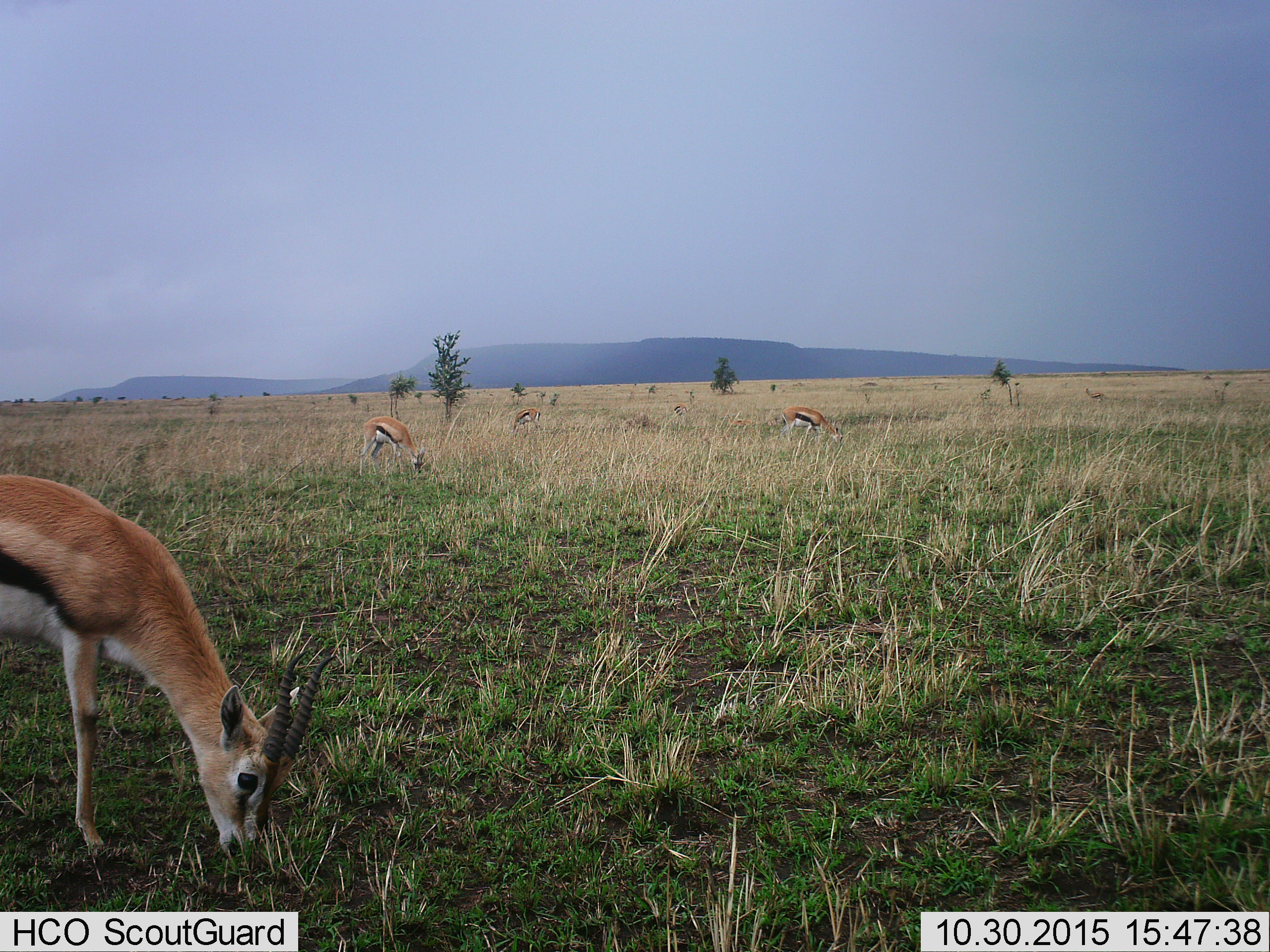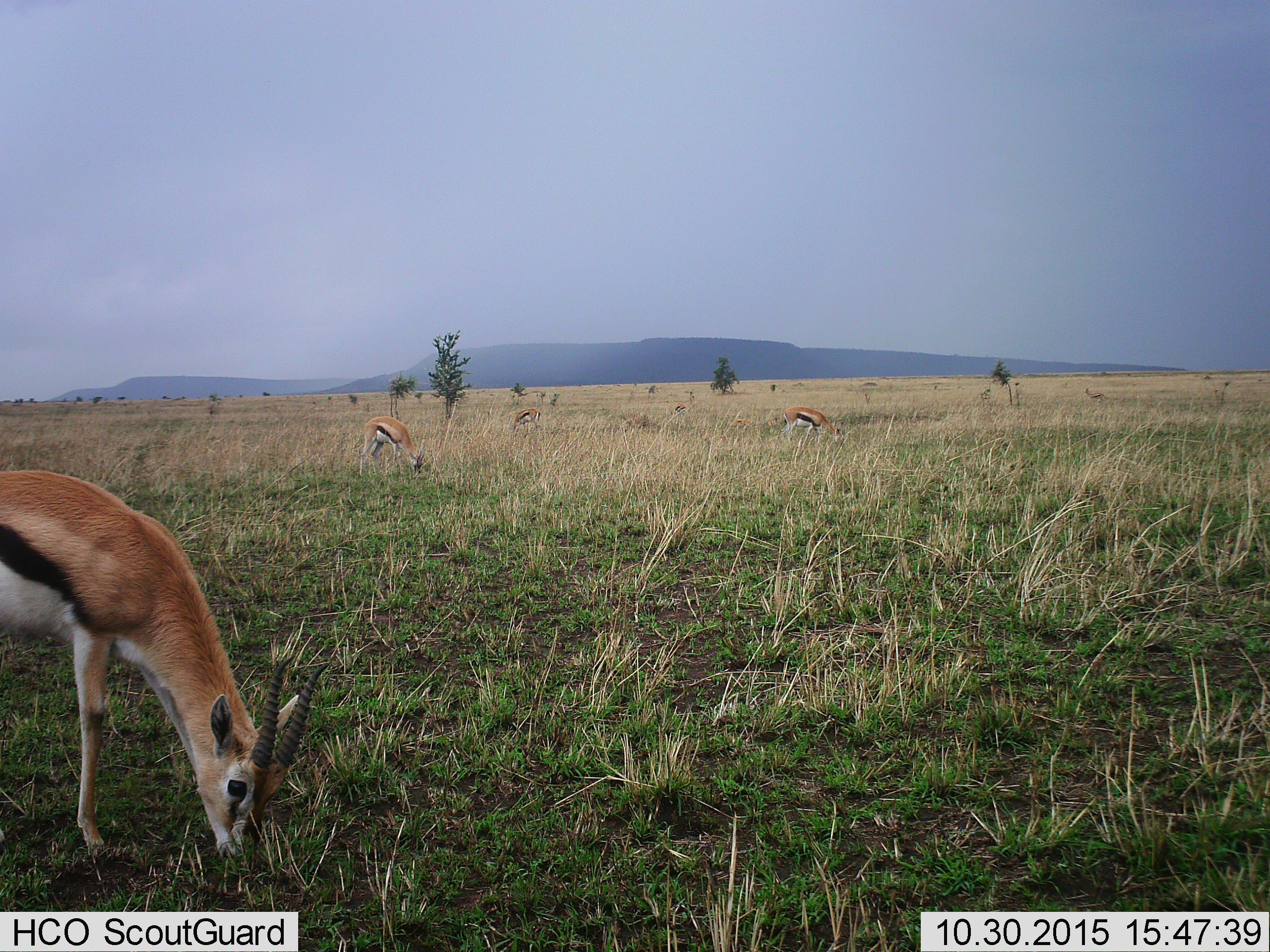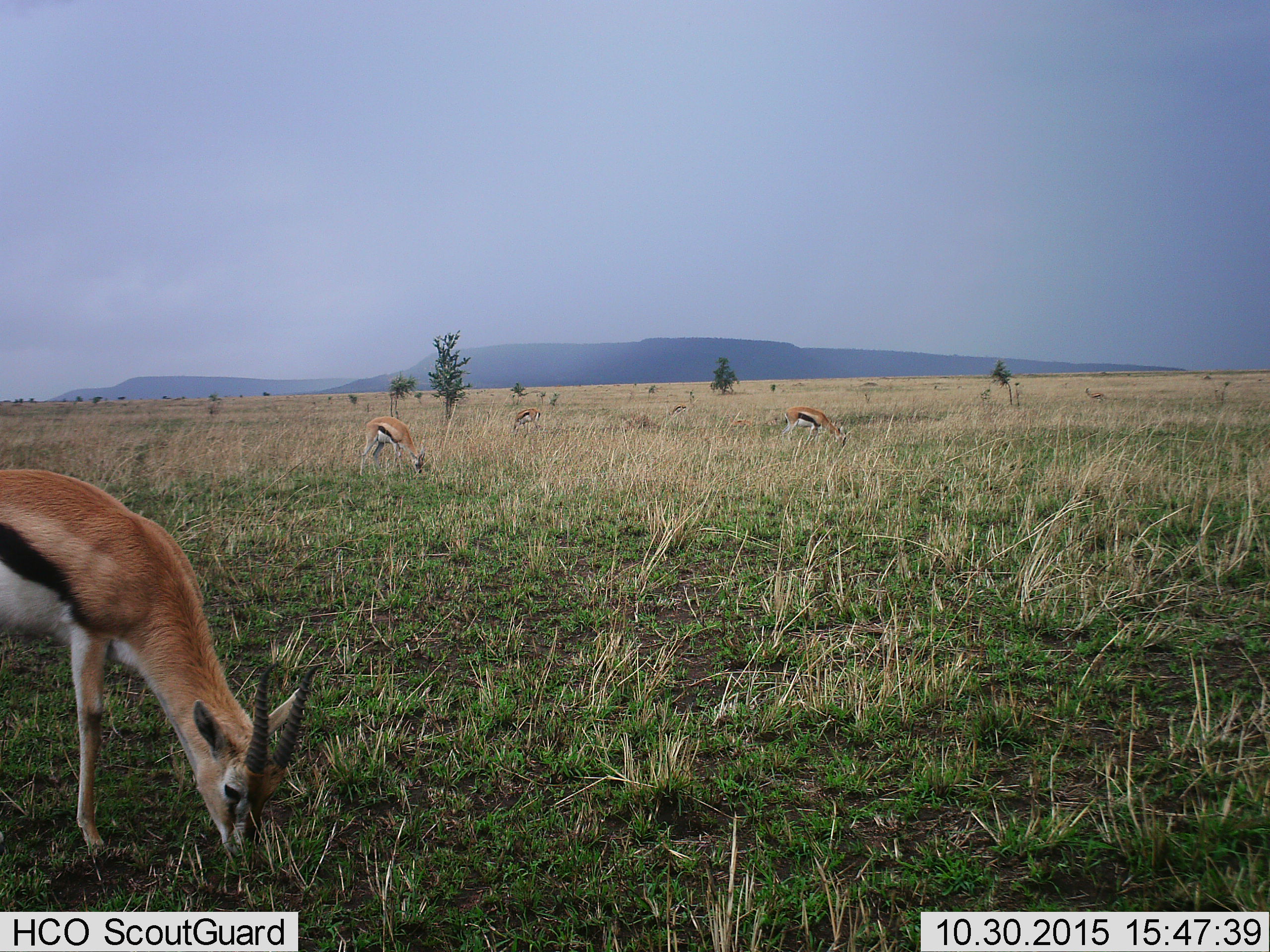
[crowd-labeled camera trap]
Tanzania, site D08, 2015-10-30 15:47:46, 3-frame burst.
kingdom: Animalia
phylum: Chordata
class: Mammalia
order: Artiodactyla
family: Bovidae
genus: Eudorcas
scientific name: Eudorcas thomsonii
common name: thomson's gazelle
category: gazellethomsons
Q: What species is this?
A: Gazellethomsons (thomson's gazelle) (Eudorcas thomsonii).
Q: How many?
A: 6.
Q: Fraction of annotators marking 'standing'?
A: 50%.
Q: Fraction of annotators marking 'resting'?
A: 0%.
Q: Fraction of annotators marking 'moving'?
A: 12%.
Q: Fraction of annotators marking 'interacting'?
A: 6%.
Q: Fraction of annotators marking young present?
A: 0%.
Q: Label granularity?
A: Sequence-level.